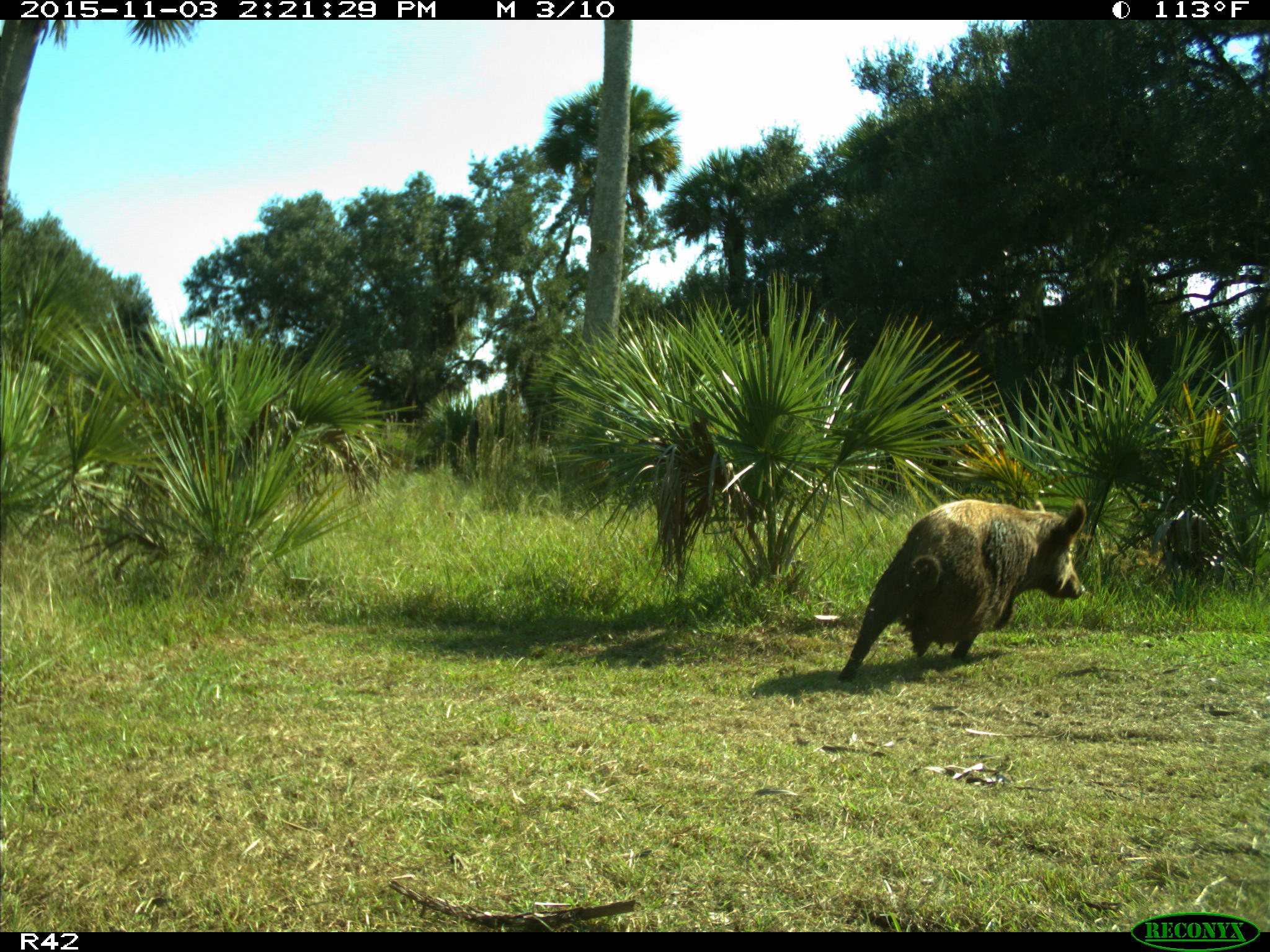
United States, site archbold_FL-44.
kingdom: Animalia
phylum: Chordata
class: Mammalia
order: Artiodactyla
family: Suidae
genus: Sus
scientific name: Sus scrofa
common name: wild boar